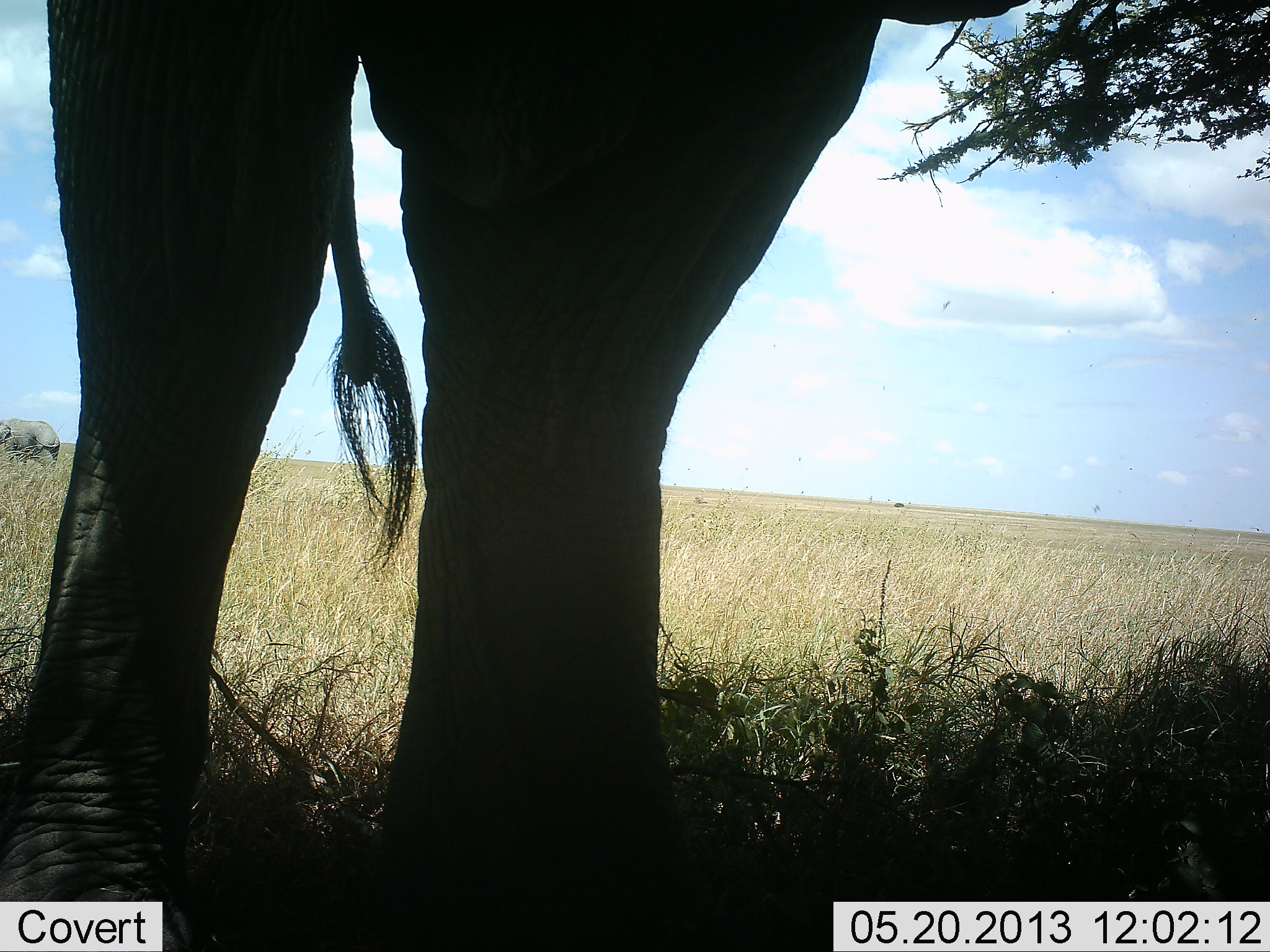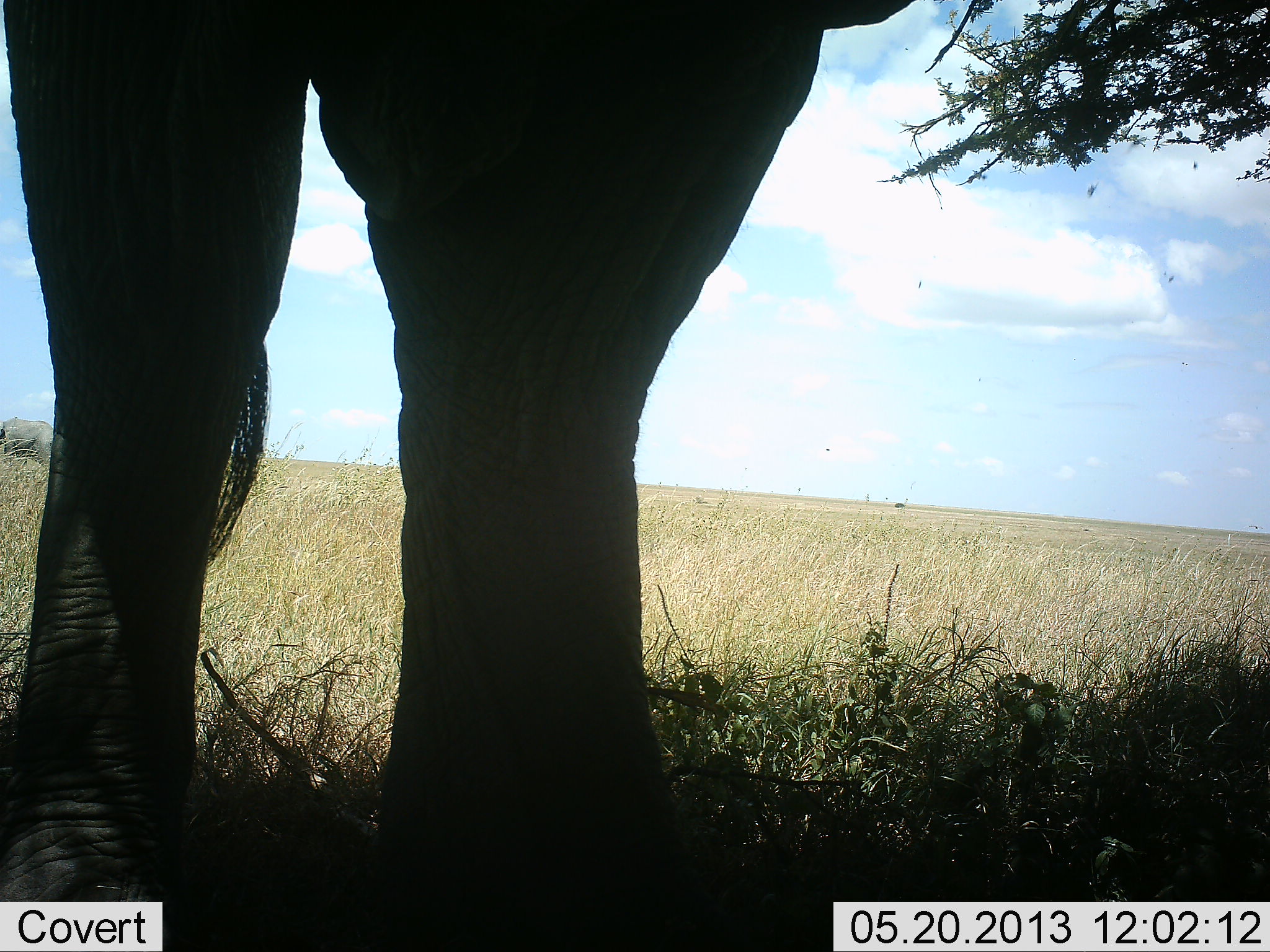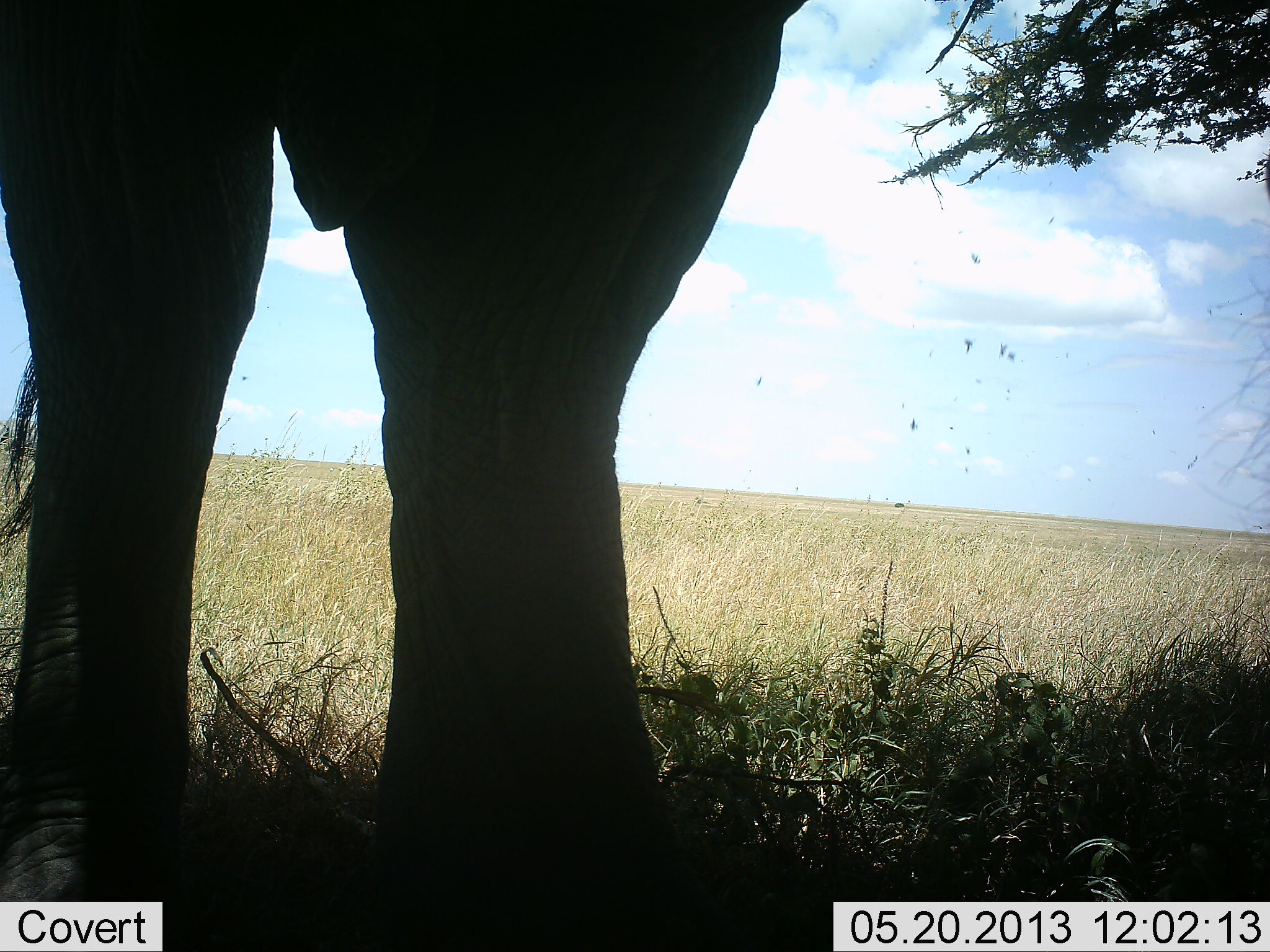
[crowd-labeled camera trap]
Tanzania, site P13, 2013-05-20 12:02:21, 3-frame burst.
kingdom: Animalia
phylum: Chordata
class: Mammalia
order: Proboscidea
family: Elephantidae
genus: Loxodonta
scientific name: Loxodonta africana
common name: african bush elephant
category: elephant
Elephant (african bush elephant) (Loxodonta africana), count 1. Behavior (volunteer vote fractions): standing 89%, resting 0%, moving 14%, interacting 0%. Young present (vote fraction): 0%. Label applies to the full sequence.